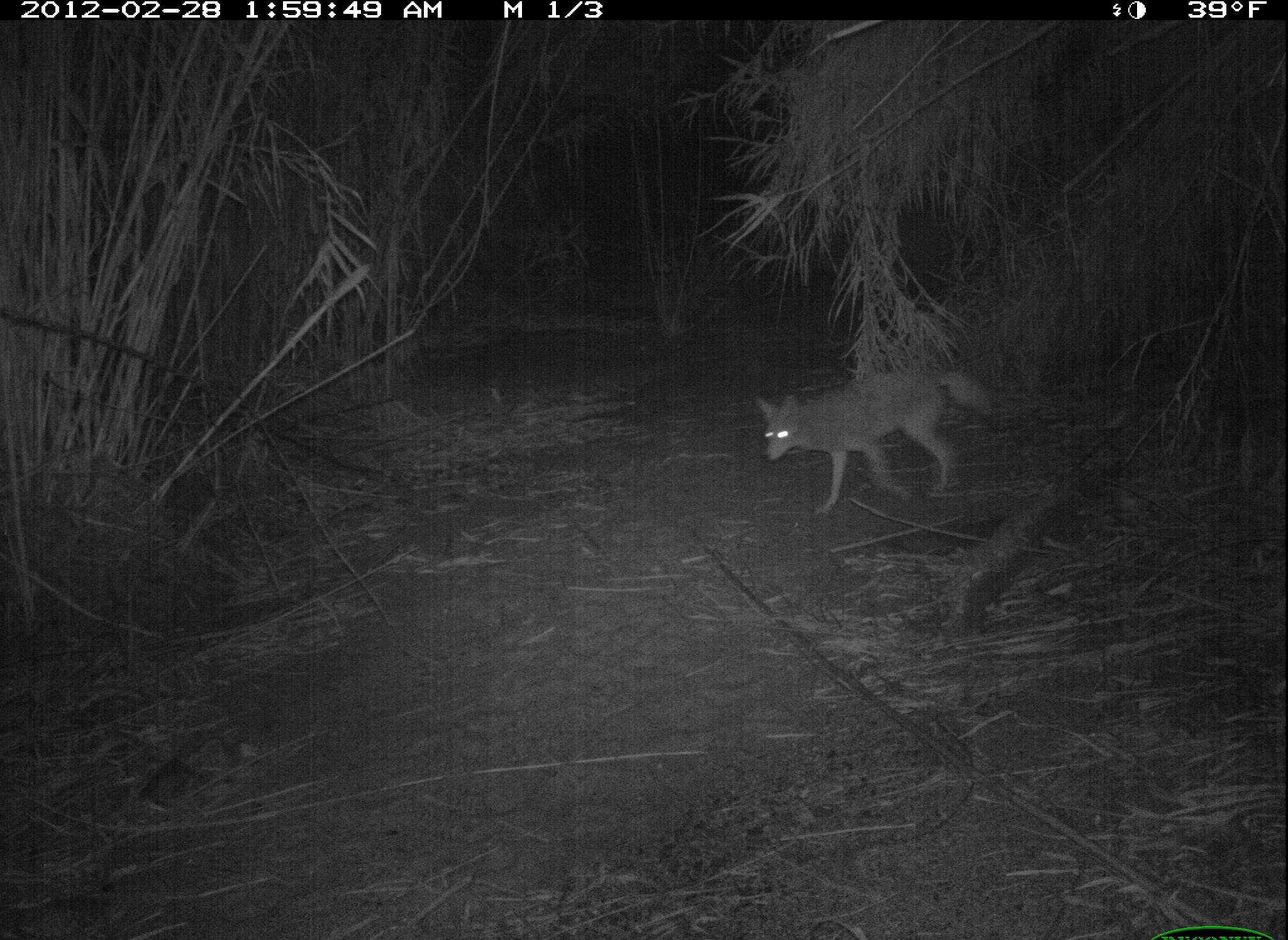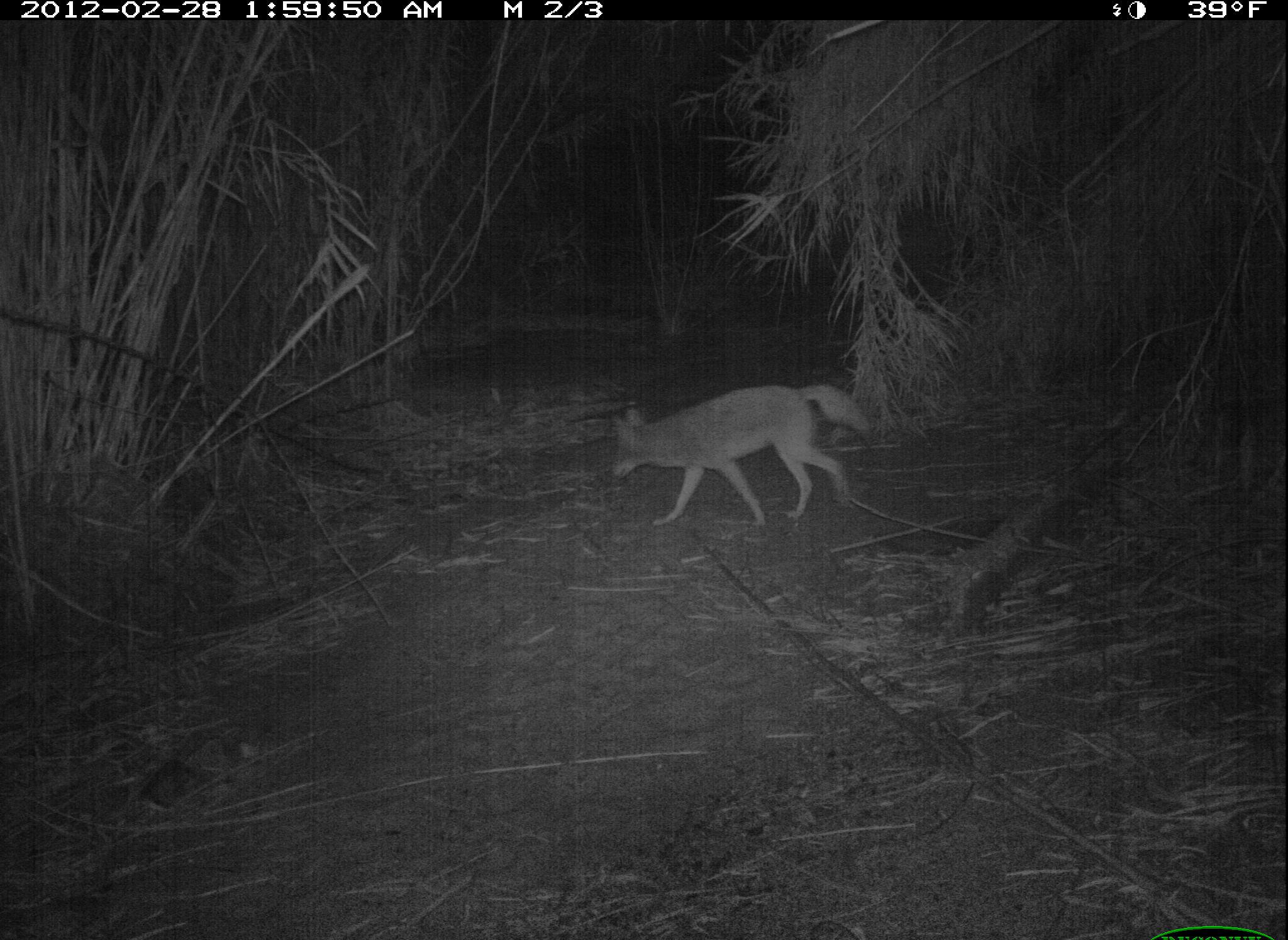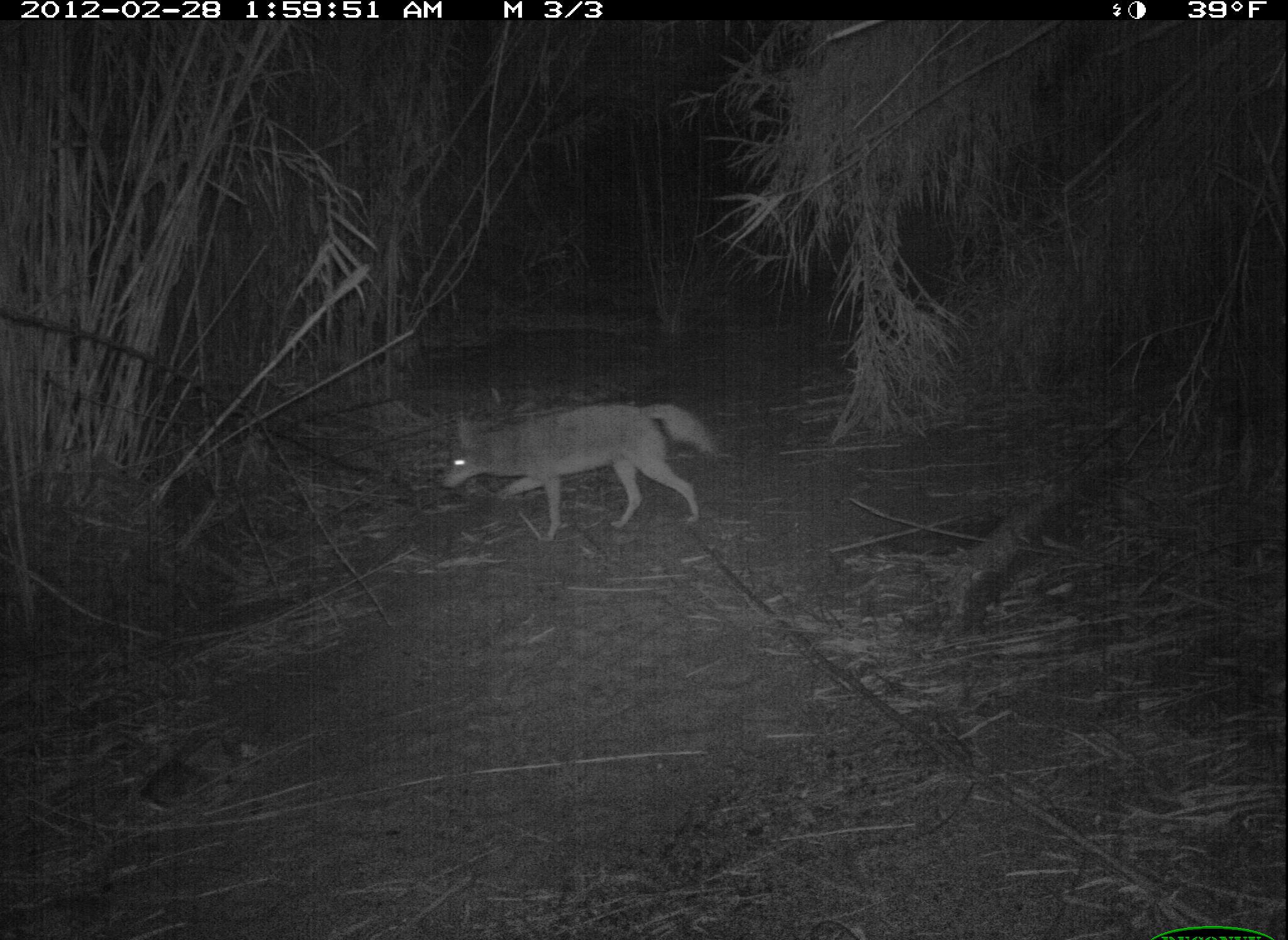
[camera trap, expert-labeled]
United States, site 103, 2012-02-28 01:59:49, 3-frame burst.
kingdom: Animalia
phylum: Chordata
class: Mammalia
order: Carnivora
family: Canidae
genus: Canis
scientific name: Canis latrans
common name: coyote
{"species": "coyote (Canis latrans)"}